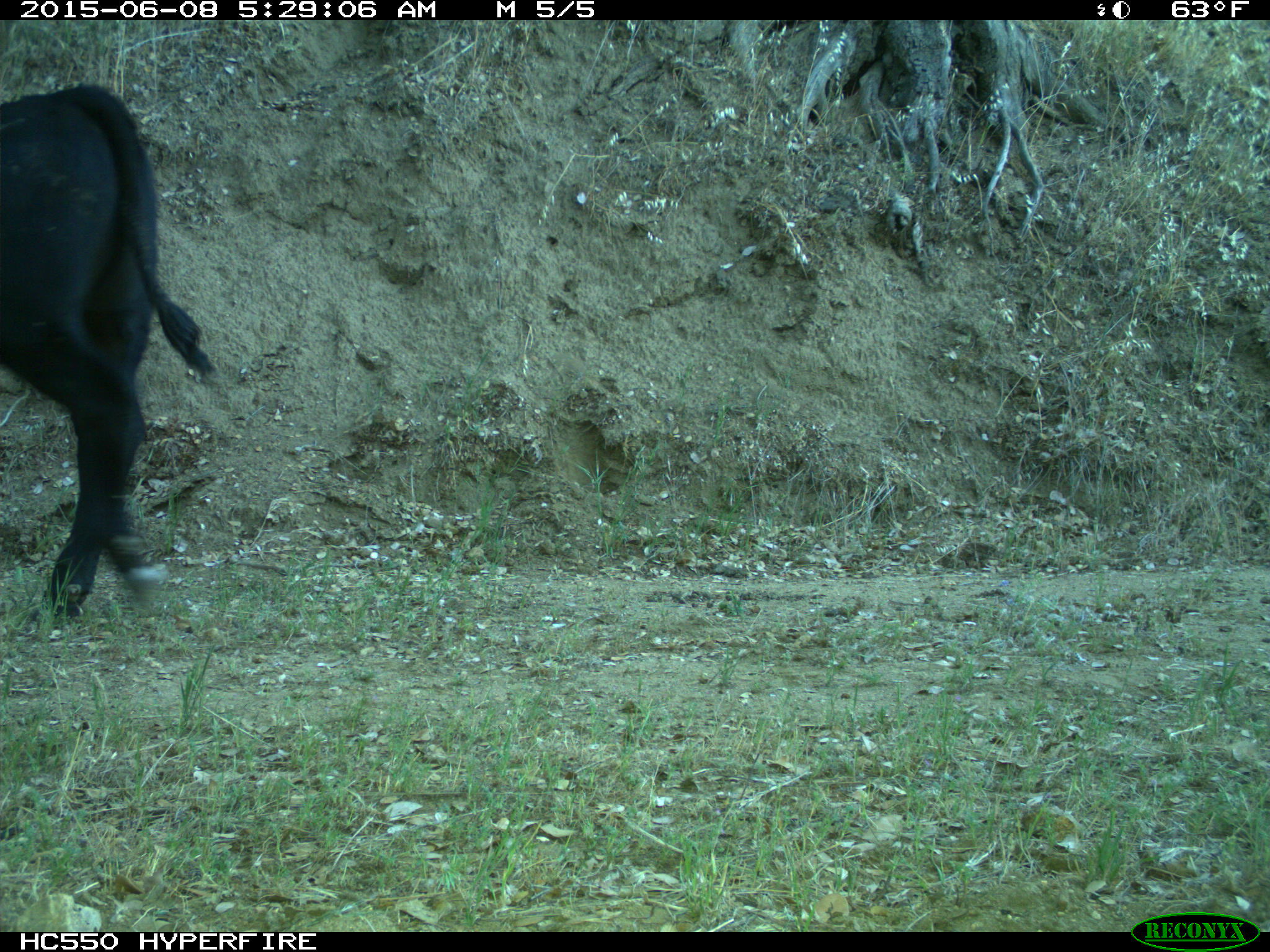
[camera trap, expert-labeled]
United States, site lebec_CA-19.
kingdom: Animalia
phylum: Chordata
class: Mammalia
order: Artiodactyla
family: Bovidae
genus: Bos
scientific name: Bos taurus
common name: domestic cow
Bos taurus (domestic cow).